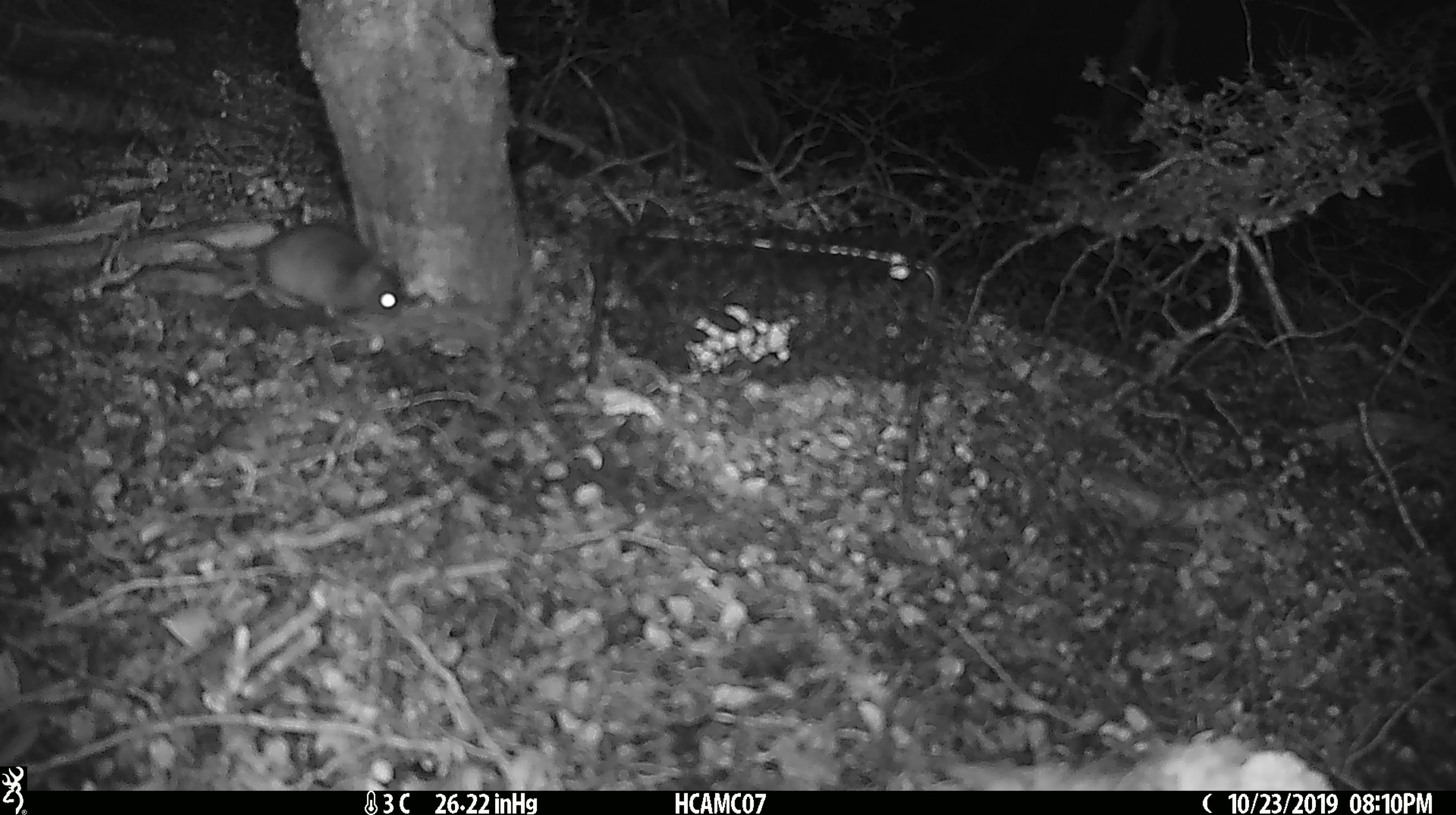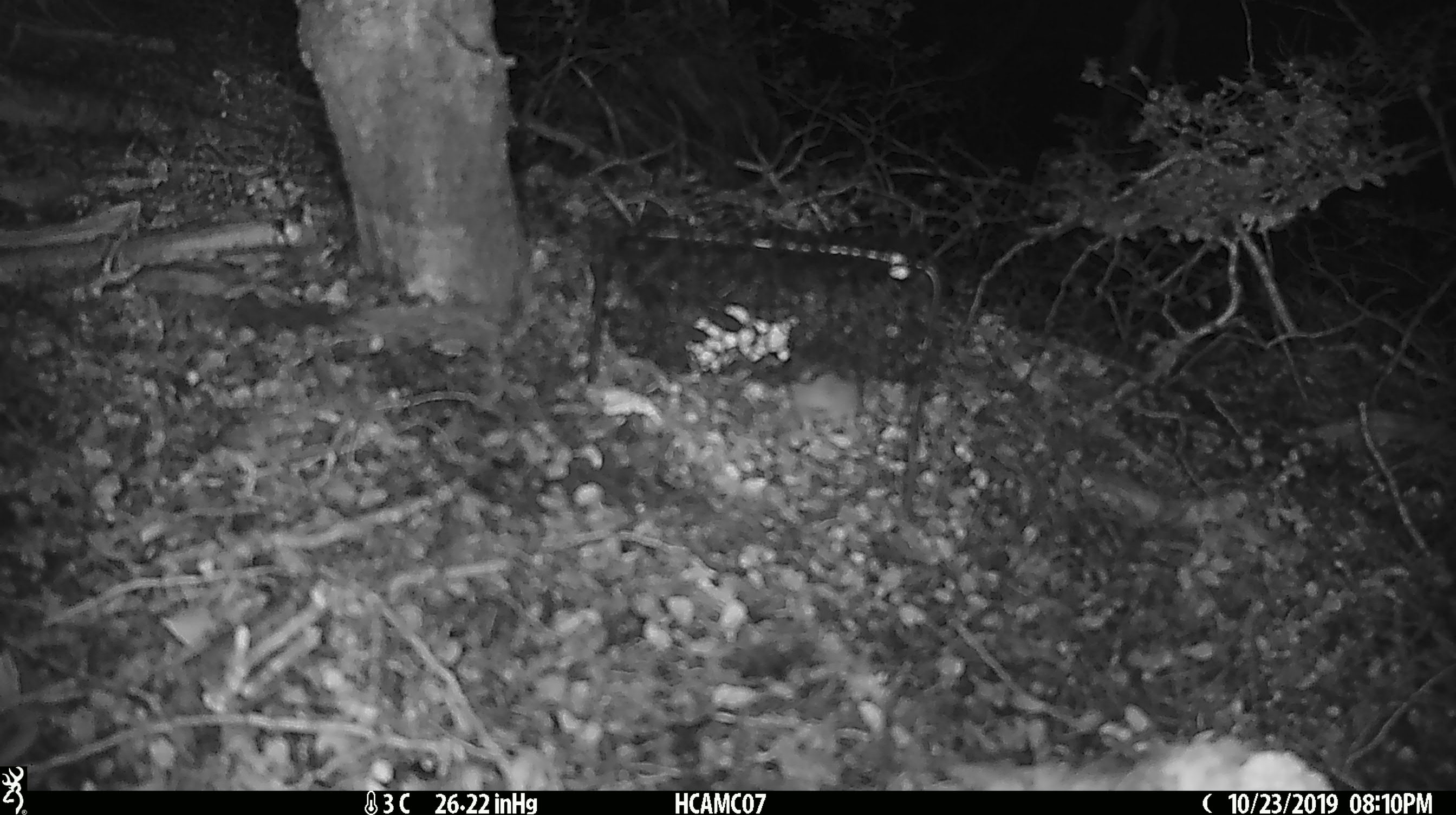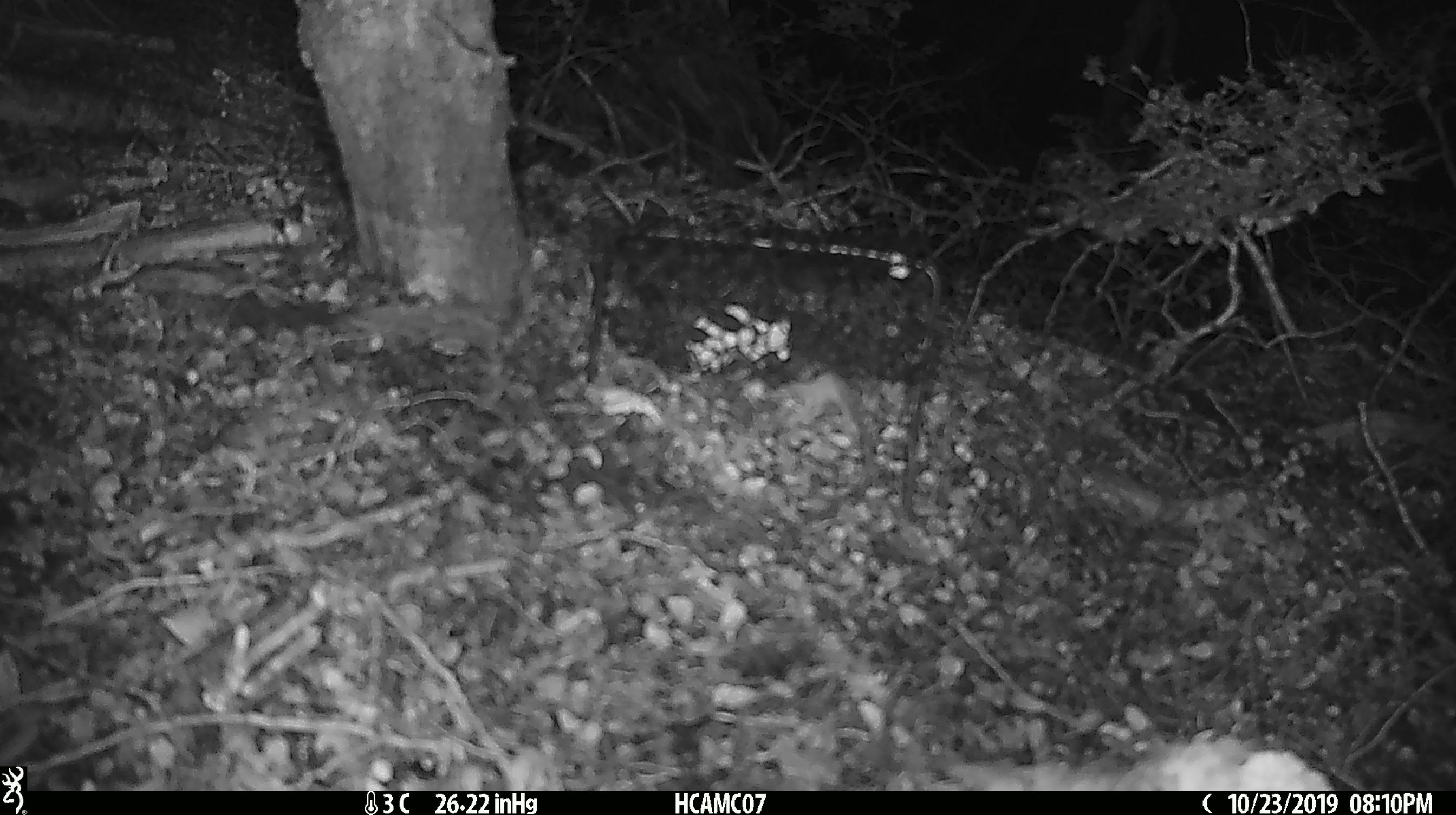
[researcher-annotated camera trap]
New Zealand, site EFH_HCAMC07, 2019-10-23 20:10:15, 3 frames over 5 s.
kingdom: Animalia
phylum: Chordata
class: Mammalia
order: Rodentia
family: Muridae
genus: Mus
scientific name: Mus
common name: mouse